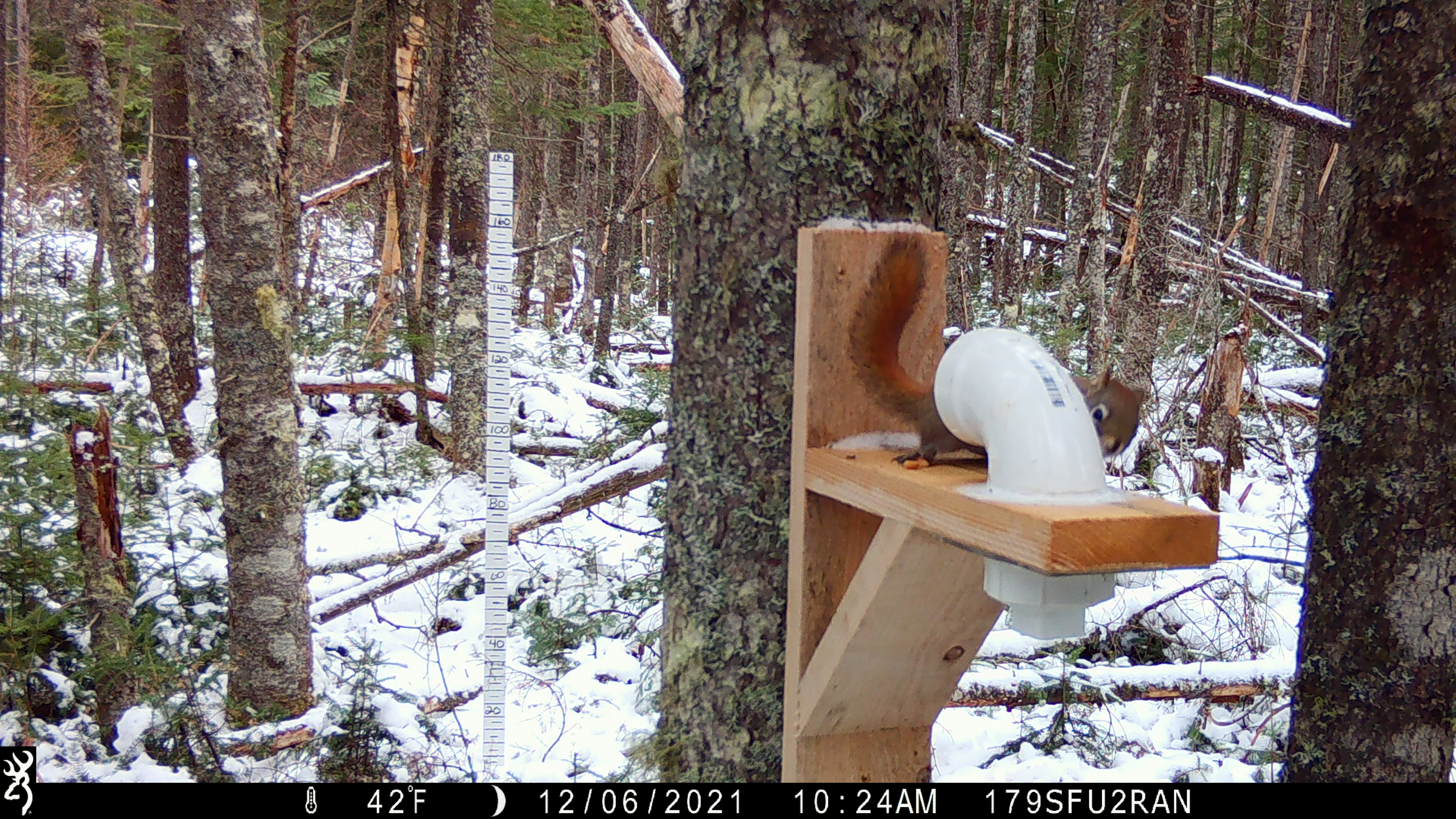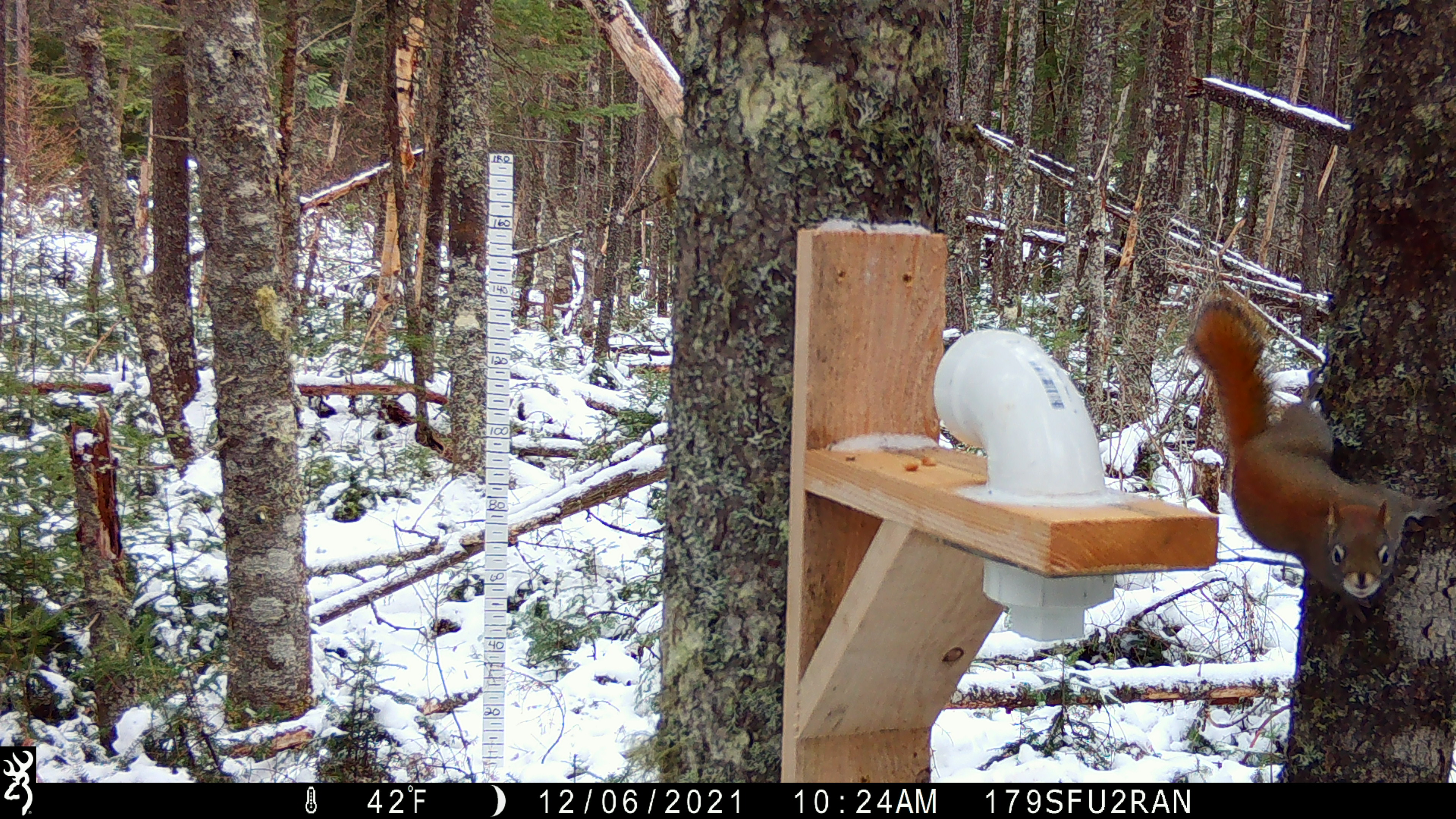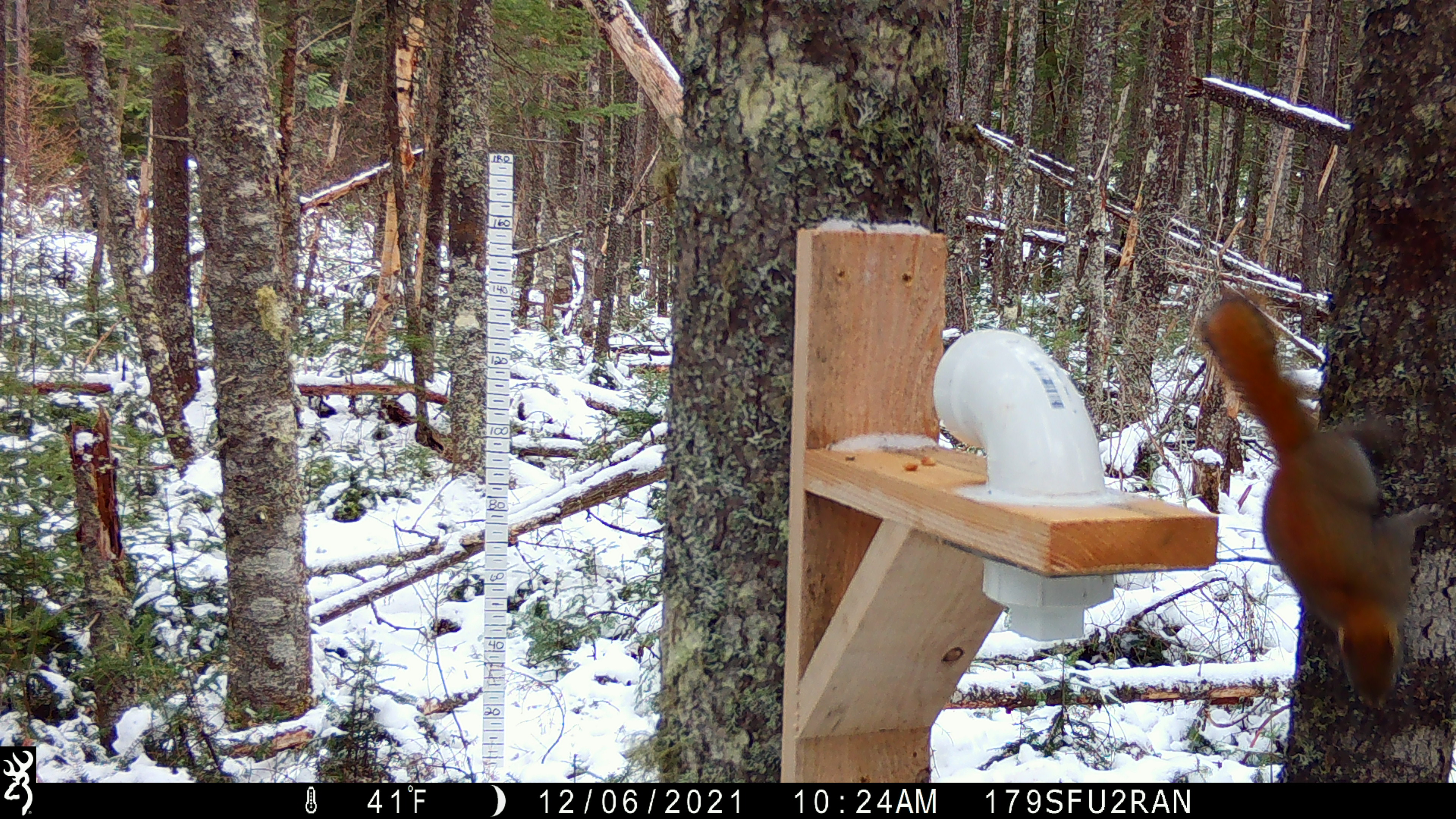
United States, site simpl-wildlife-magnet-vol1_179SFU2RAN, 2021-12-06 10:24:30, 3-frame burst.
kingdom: Animalia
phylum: Chordata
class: Mammalia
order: Rodentia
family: Sciuridae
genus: Tamiasciurus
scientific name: Tamiasciurus hudsonicus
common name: red squirrel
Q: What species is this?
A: Red squirrel (Tamiasciurus hudsonicus).